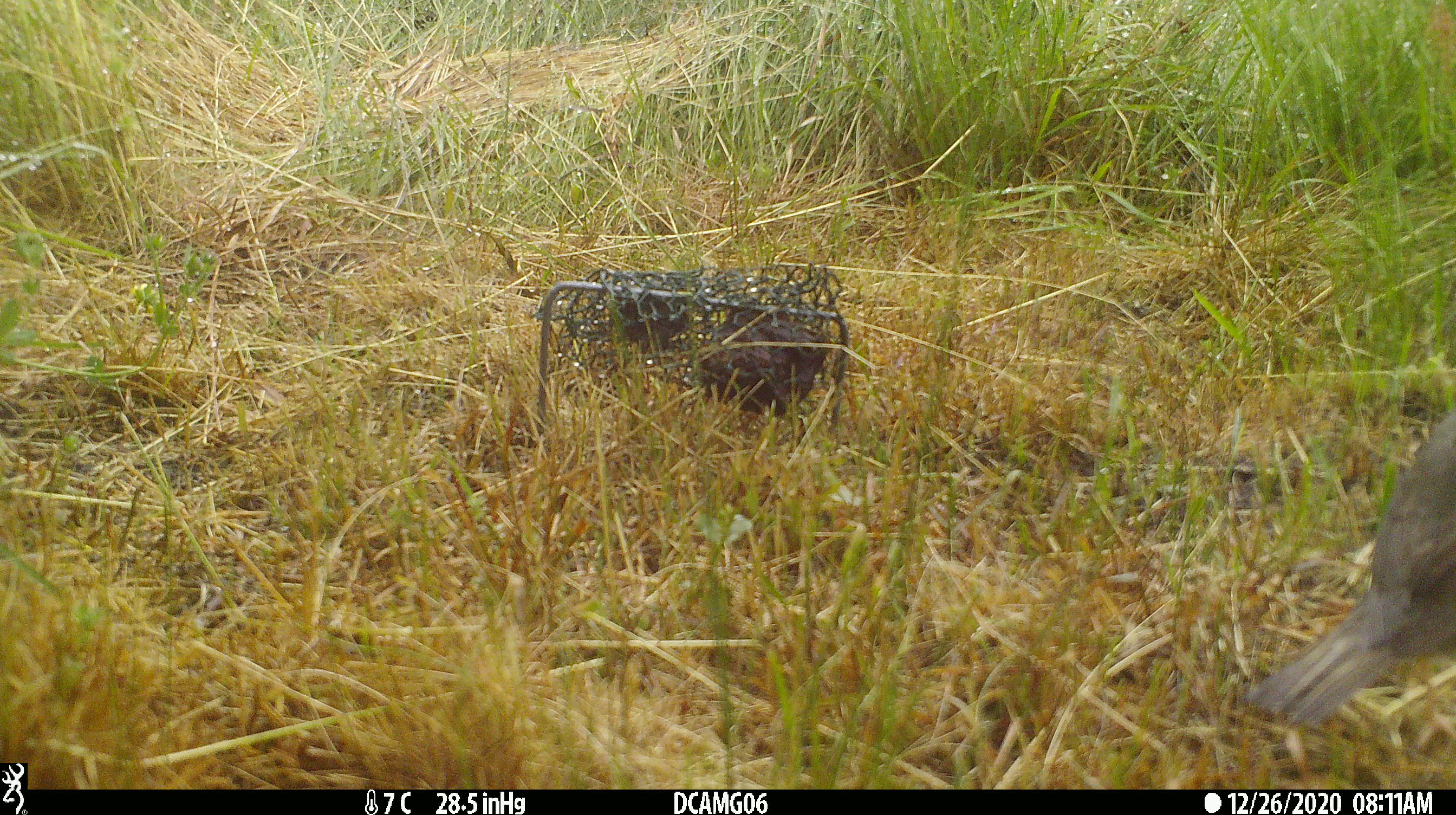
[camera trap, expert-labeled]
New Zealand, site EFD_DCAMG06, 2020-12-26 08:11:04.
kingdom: Animalia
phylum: Chordata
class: Aves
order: Passeriformes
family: Turdidae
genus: Turdus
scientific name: Turdus philomelos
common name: song thrush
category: thrush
Thrush (song thrush) (Turdus philomelos).